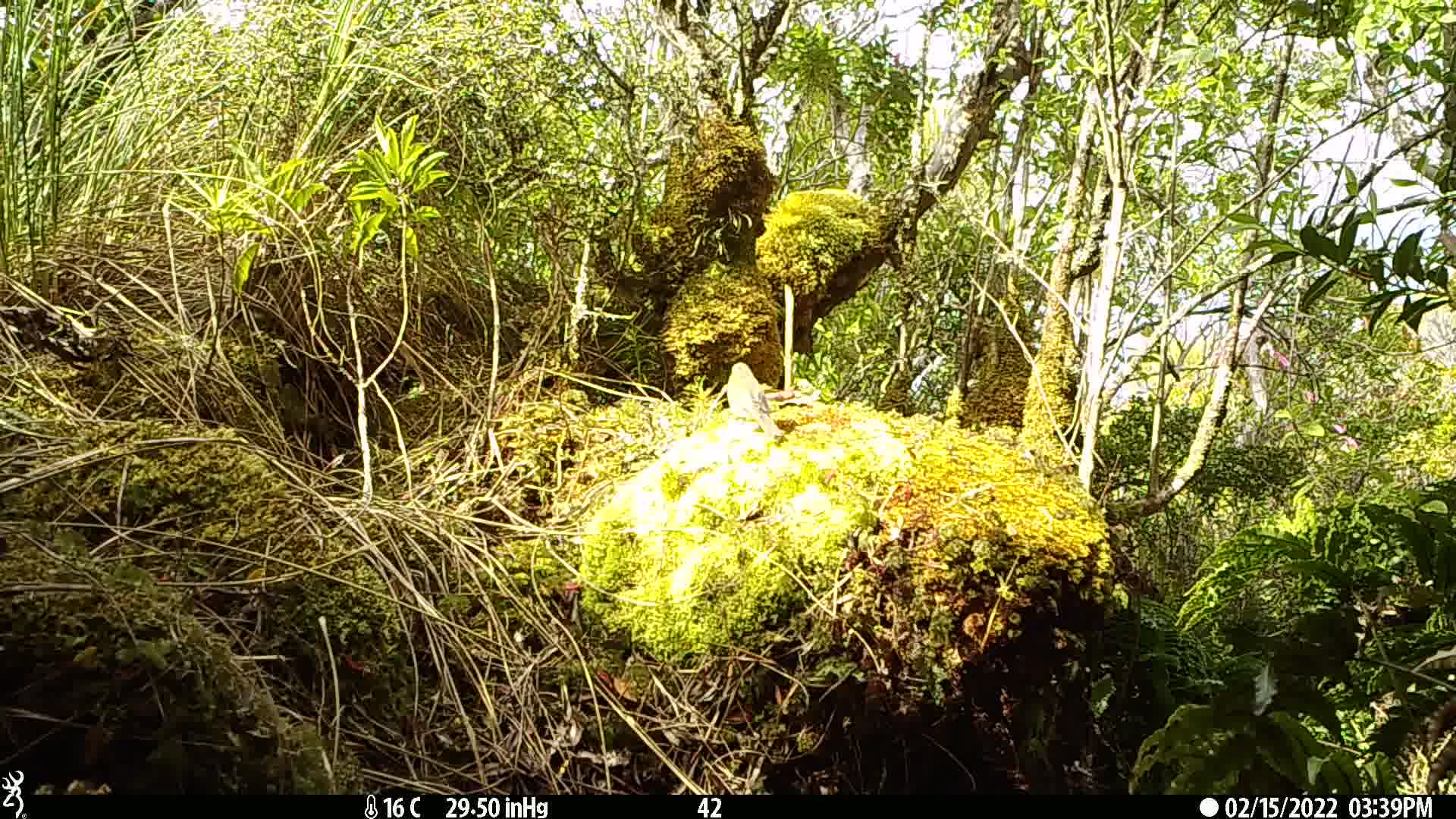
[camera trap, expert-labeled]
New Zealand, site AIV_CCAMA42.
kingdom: Animalia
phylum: Chordata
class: Aves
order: Passeriformes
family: Meliphagidae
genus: Anthornis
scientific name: Anthornis melanura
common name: new zealand bellbird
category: bellbird